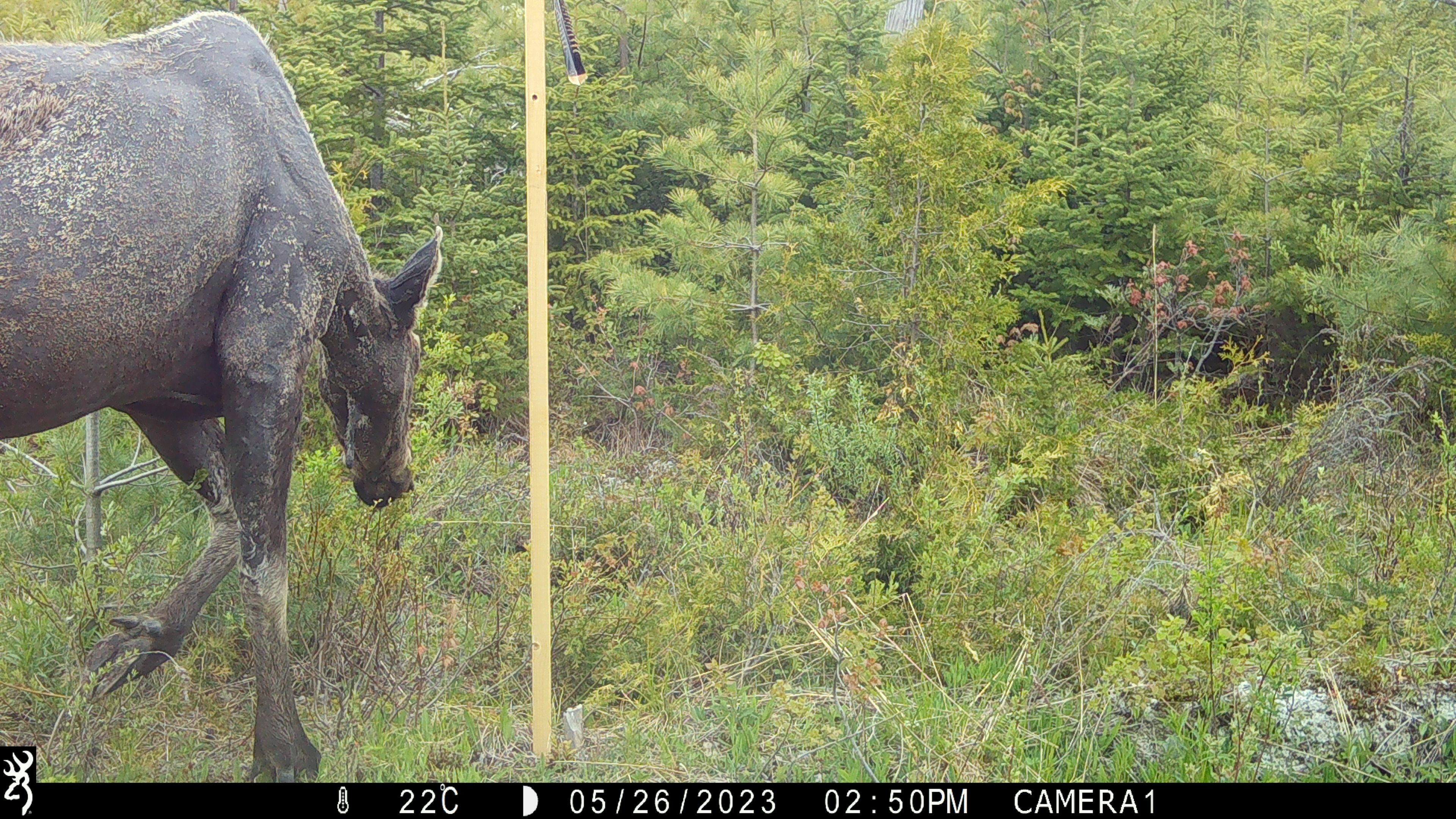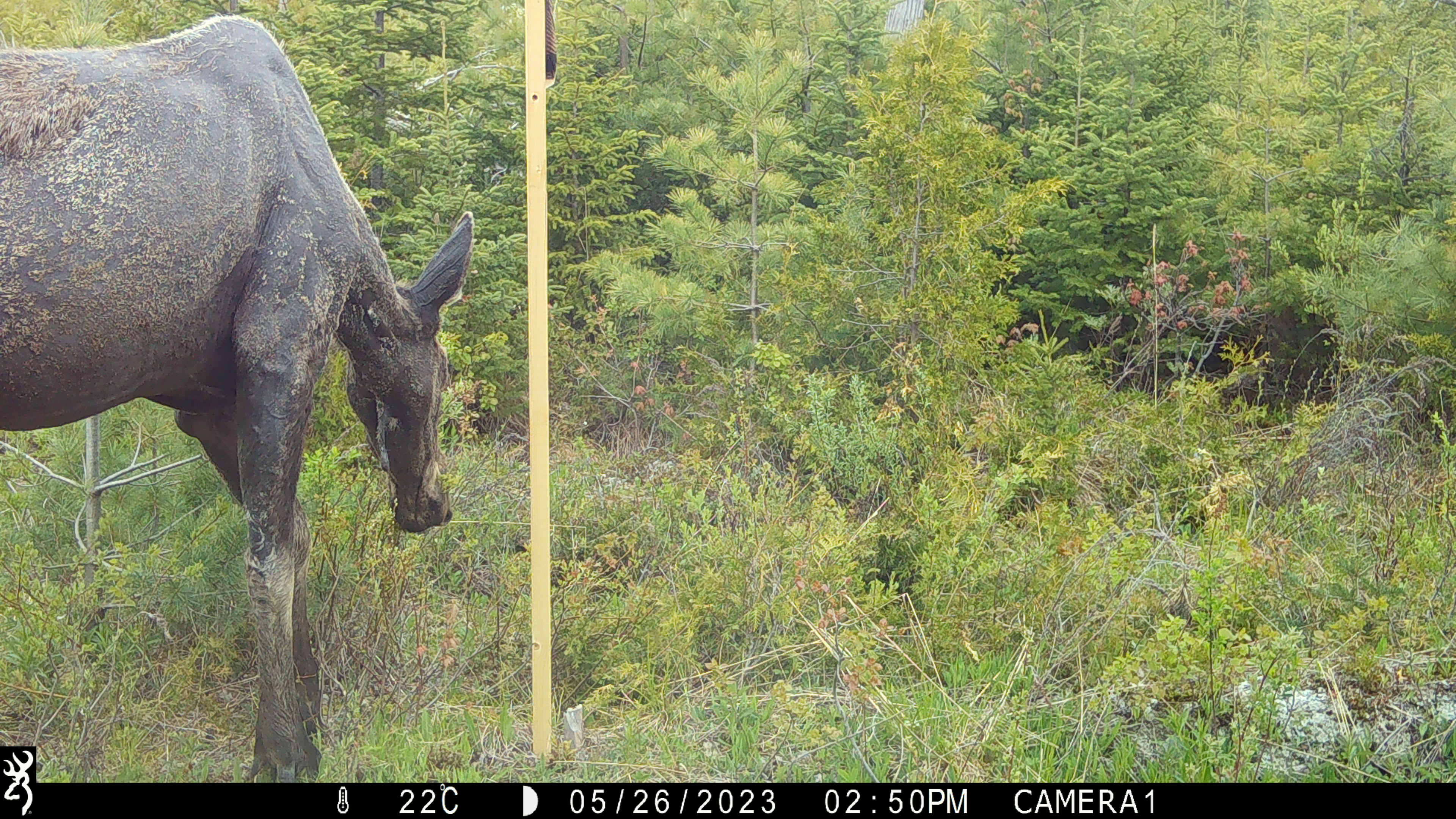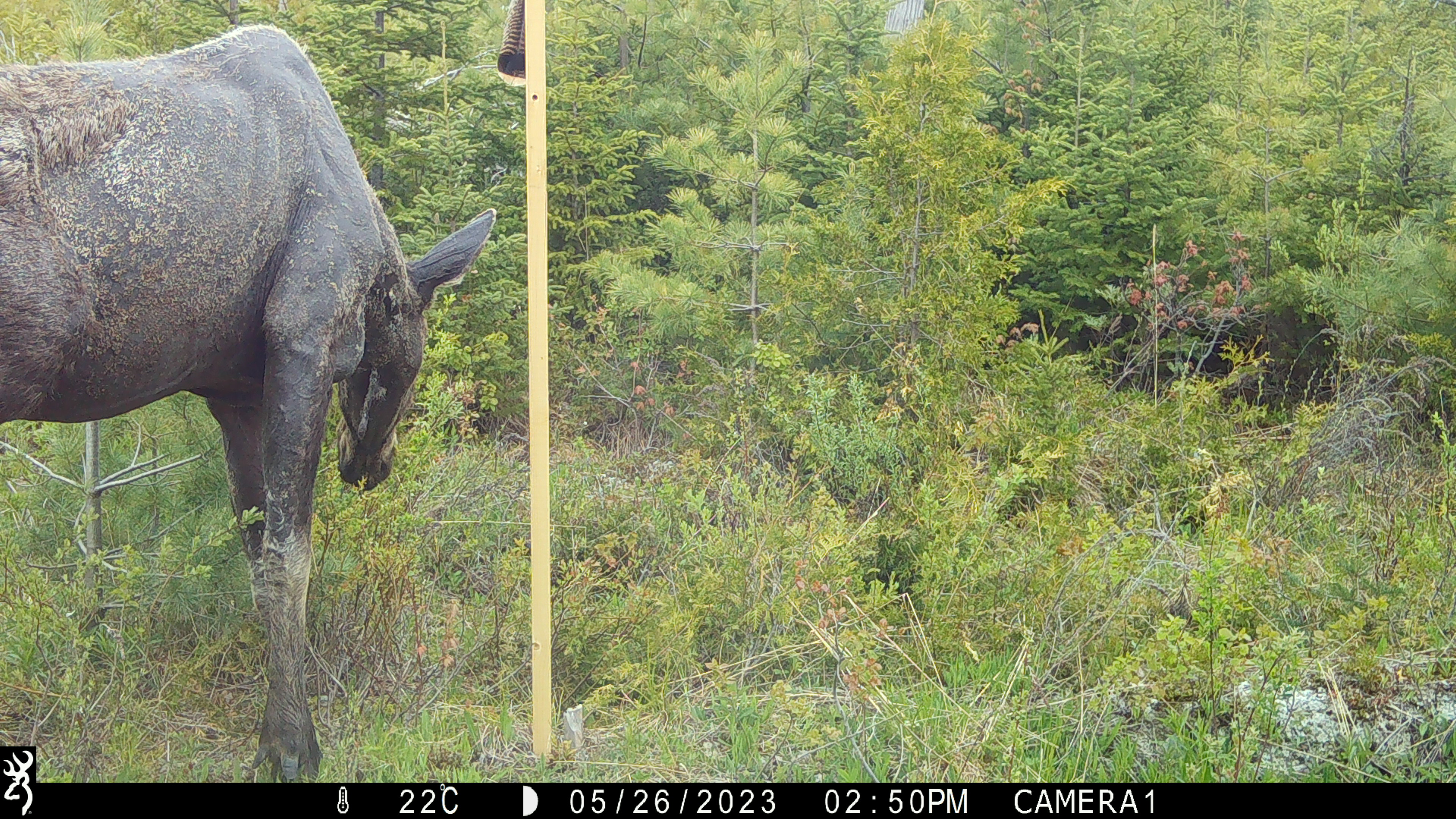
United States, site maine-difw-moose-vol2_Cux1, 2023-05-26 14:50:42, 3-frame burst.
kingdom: Animalia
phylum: Chordata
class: Mammalia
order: Artiodactyla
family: Cervidae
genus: Alces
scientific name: Alces alces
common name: moose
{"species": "moose (Alces alces)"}